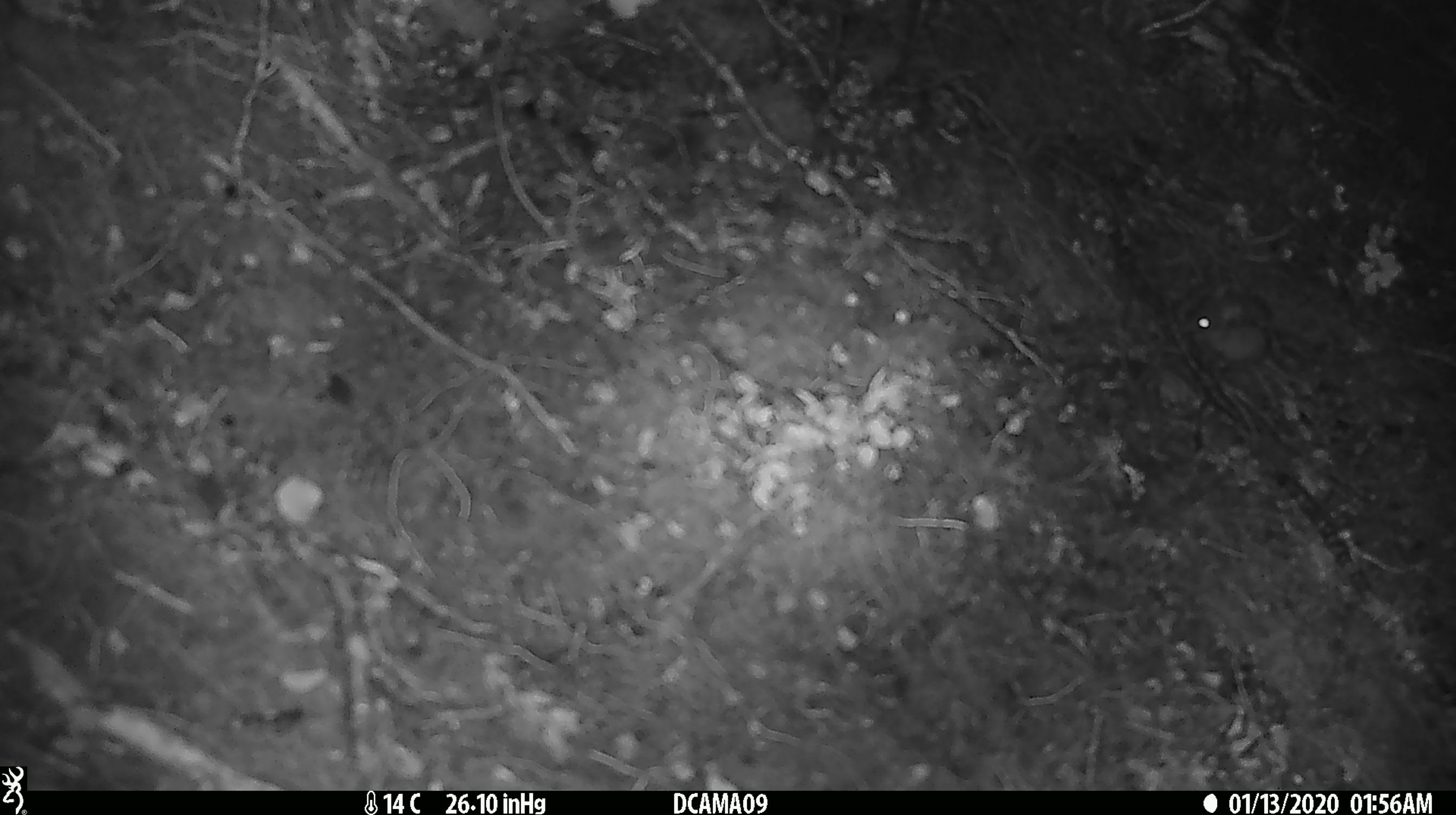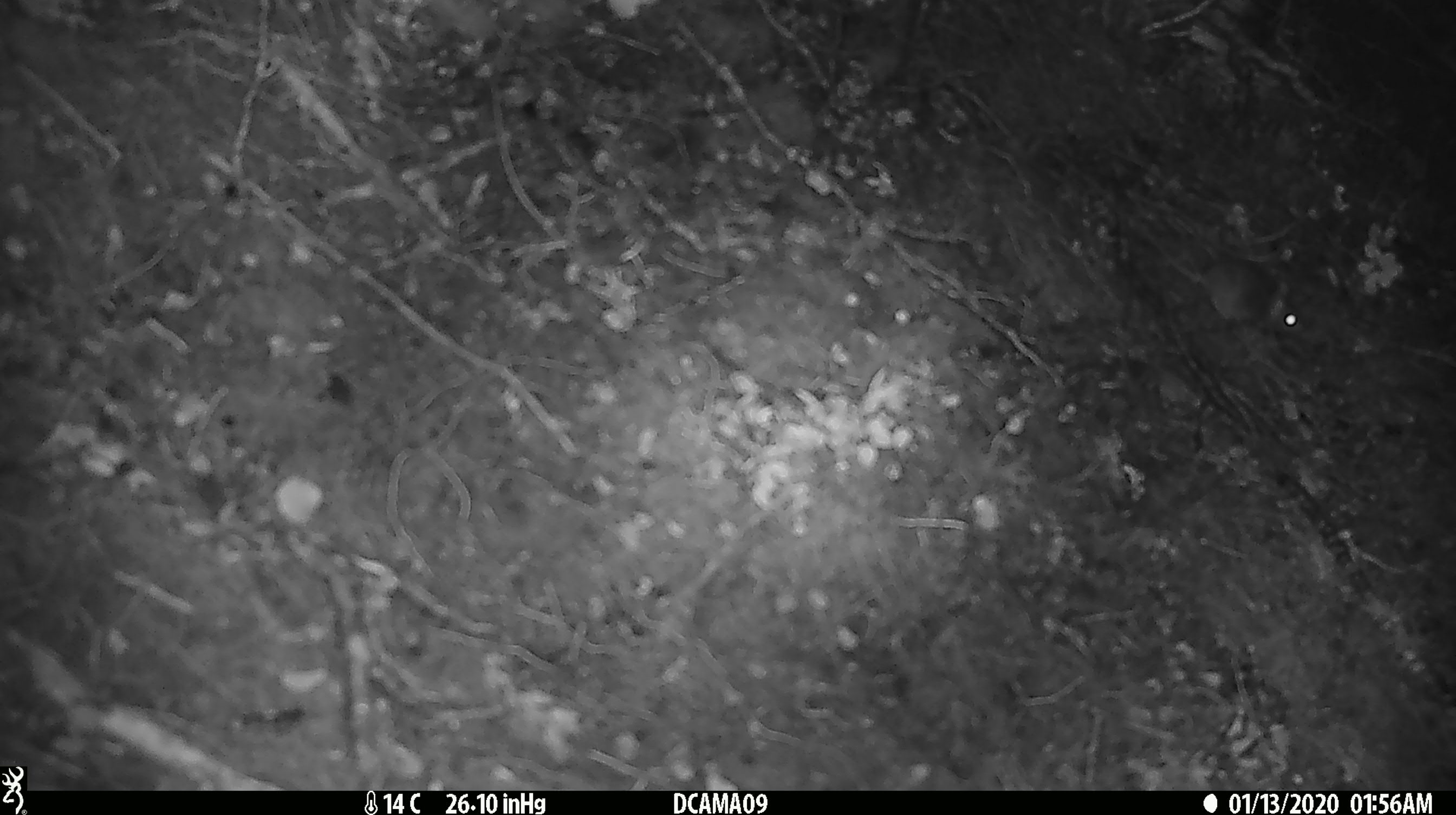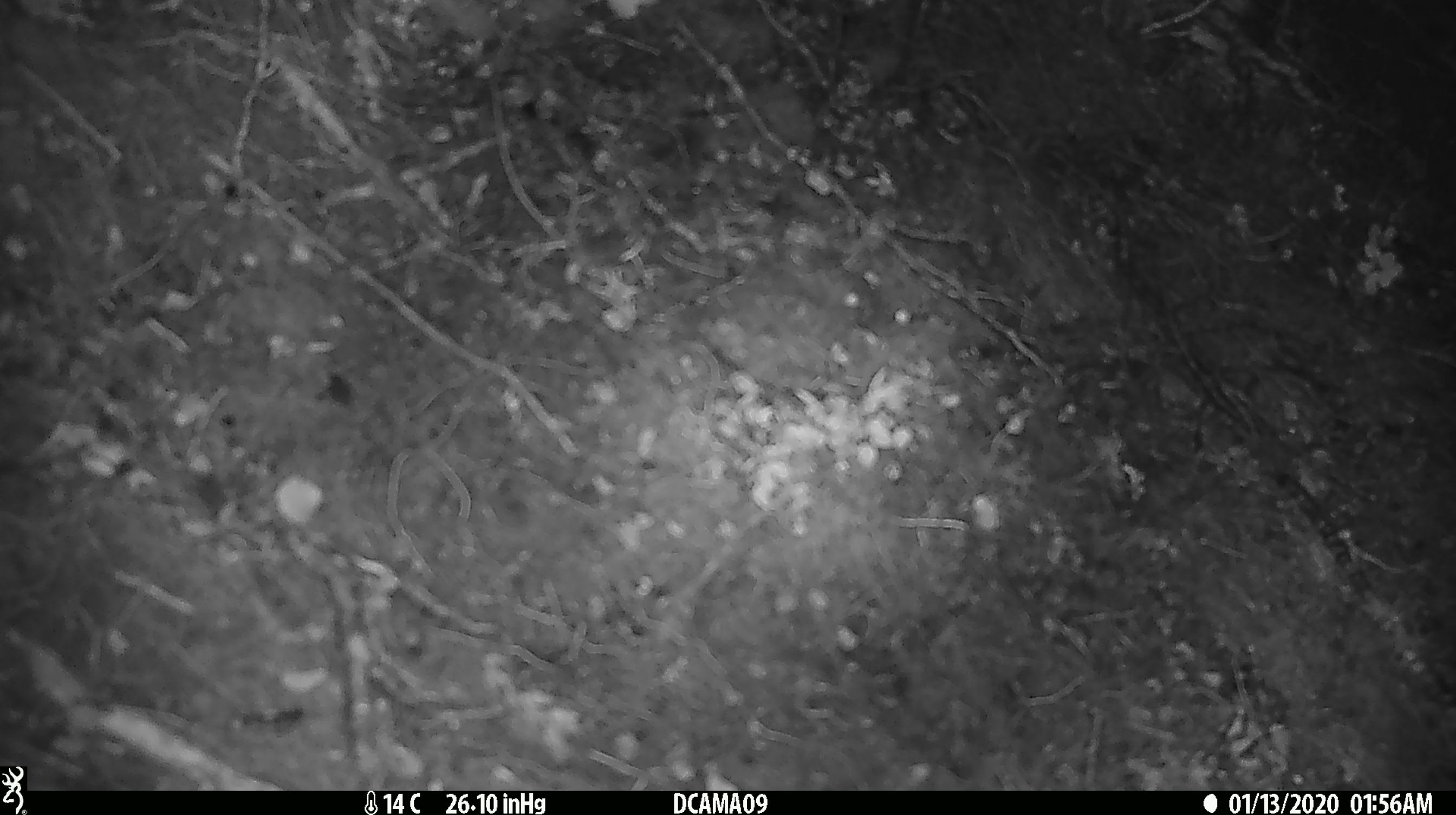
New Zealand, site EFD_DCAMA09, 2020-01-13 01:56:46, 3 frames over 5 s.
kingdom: Animalia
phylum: Chordata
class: Mammalia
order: Rodentia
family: Muridae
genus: Mus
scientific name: Mus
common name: mouse